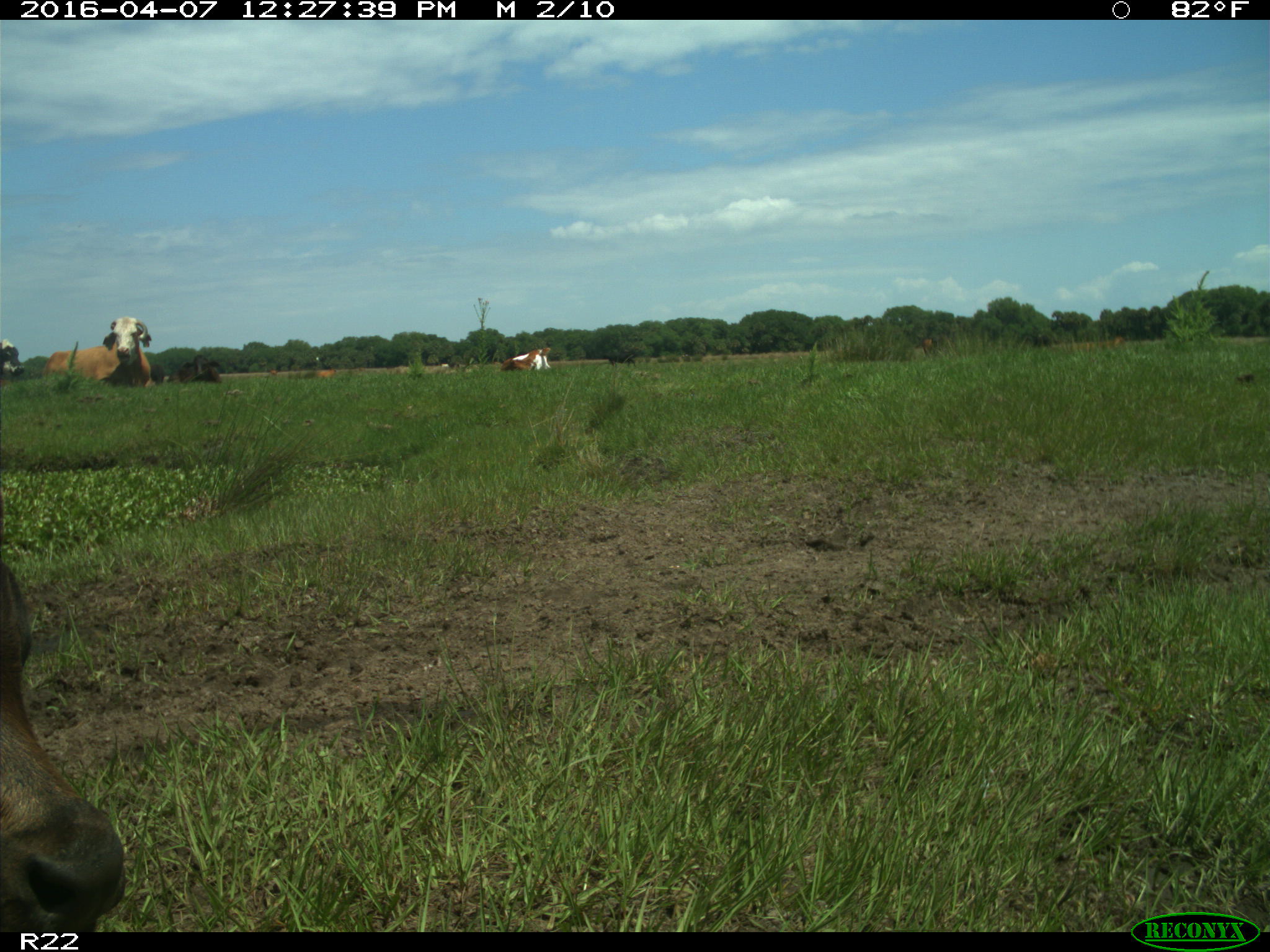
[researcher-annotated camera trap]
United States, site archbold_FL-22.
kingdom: Animalia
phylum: Chordata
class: Mammalia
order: Artiodactyla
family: Bovidae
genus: Bos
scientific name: Bos taurus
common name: domestic cow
Bos taurus (domestic cow).